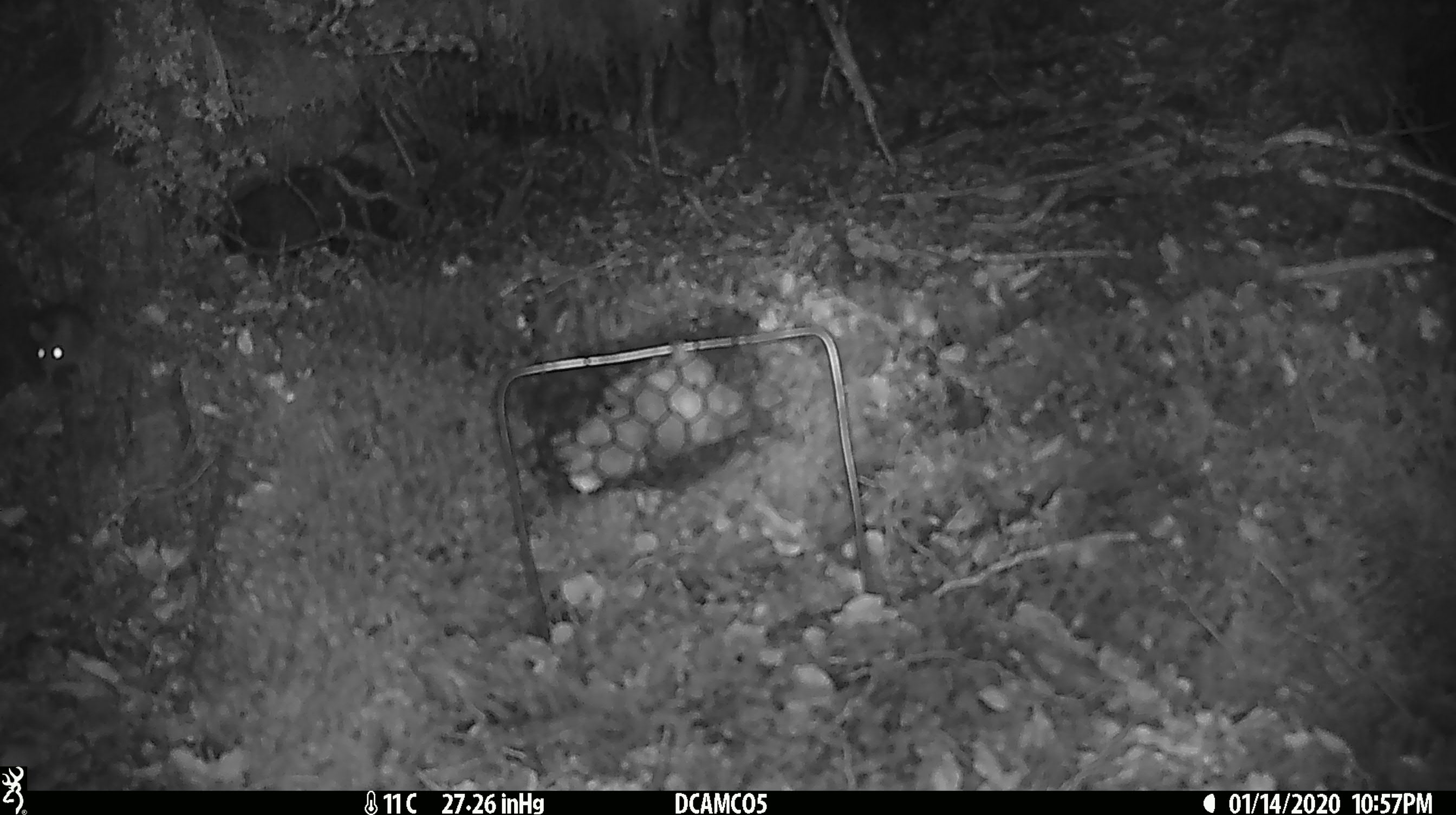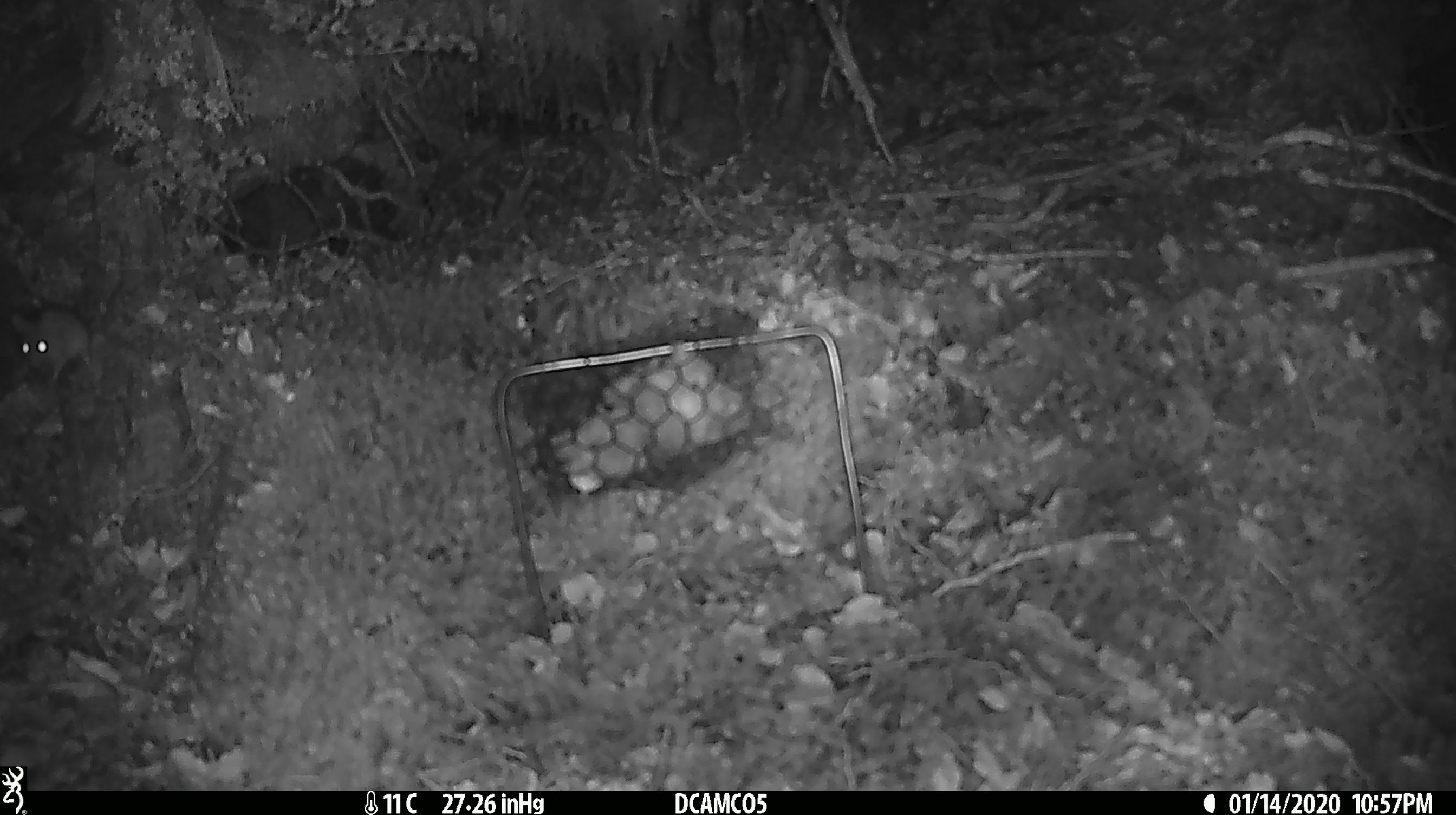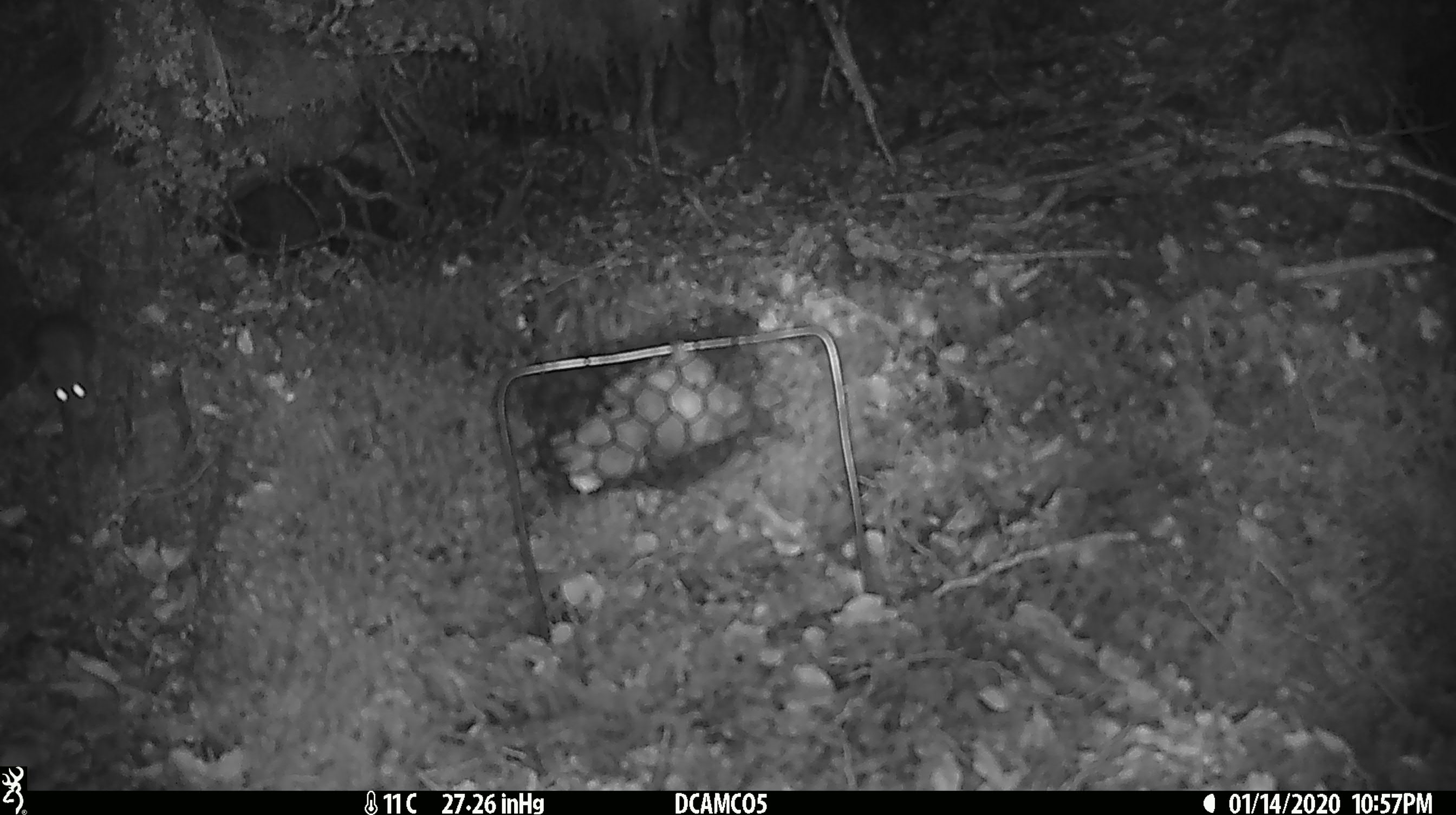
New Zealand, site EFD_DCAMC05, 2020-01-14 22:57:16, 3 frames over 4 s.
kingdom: Animalia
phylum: Chordata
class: Mammalia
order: Rodentia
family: Muridae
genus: Mus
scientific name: Mus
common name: mouse